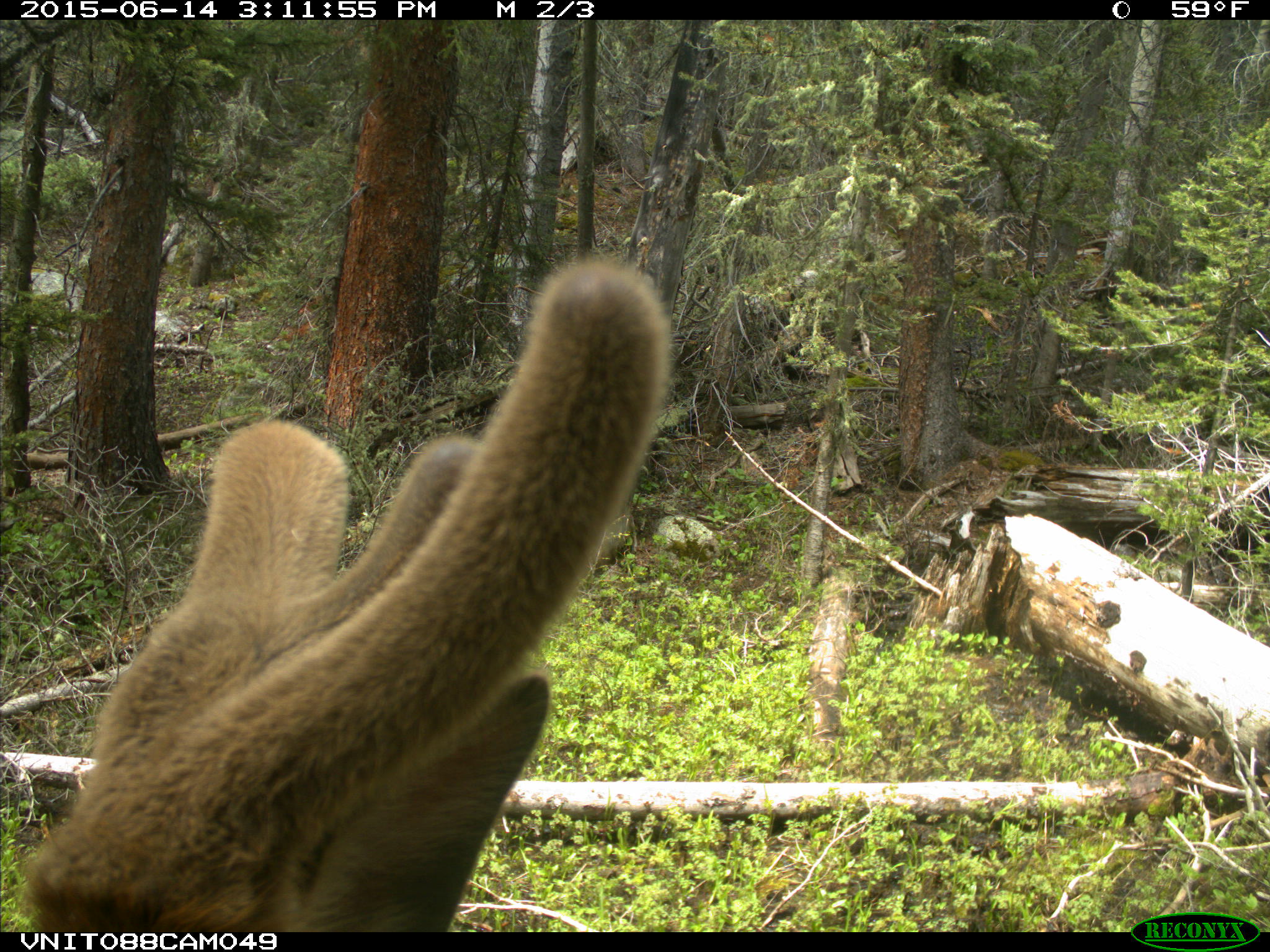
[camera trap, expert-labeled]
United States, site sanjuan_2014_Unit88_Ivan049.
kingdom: Animalia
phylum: Chordata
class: Mammalia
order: Artiodactyla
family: Cervidae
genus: Cervus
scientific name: Cervus elaphus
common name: red deer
Cervus elaphus (red deer).